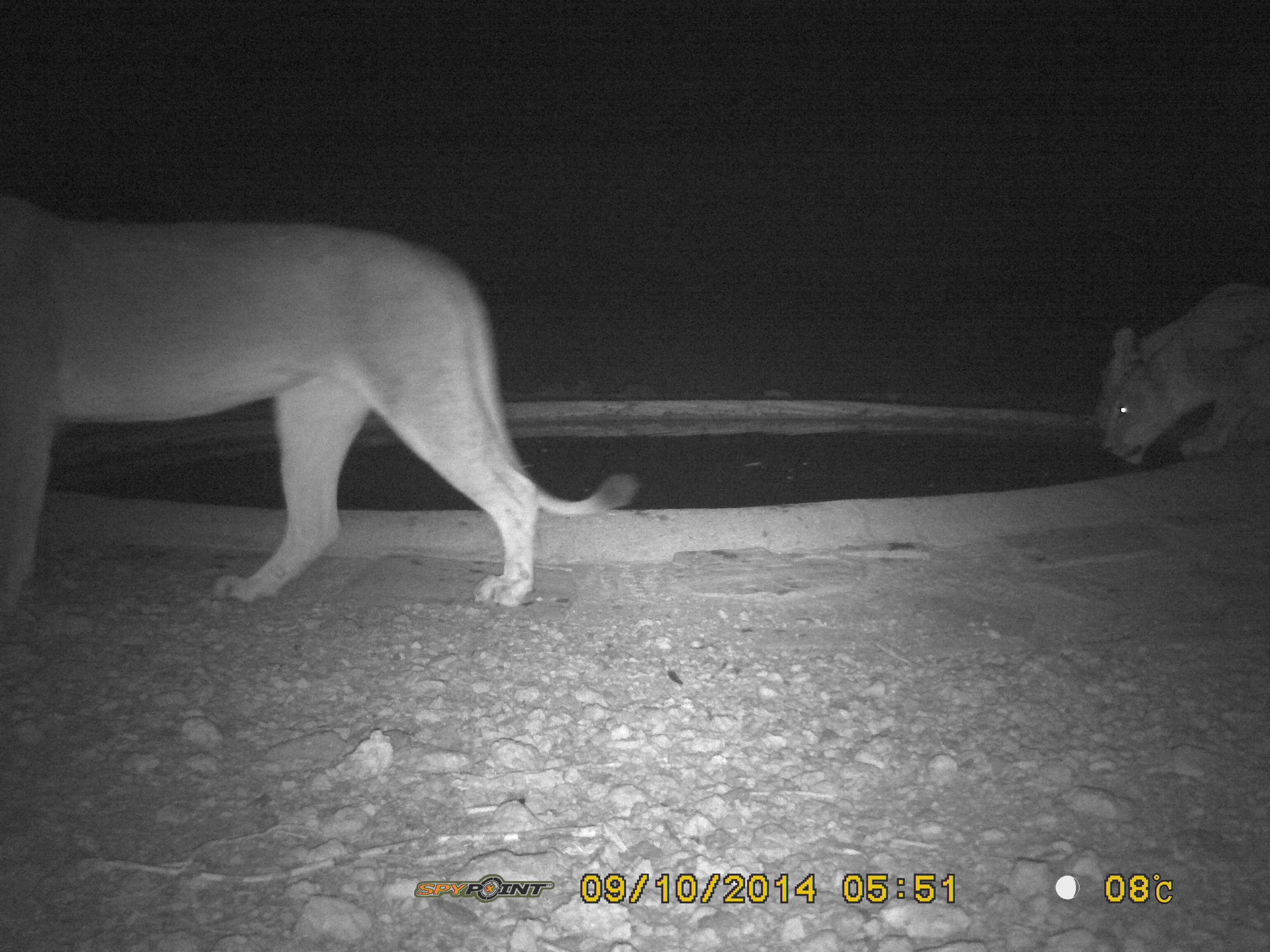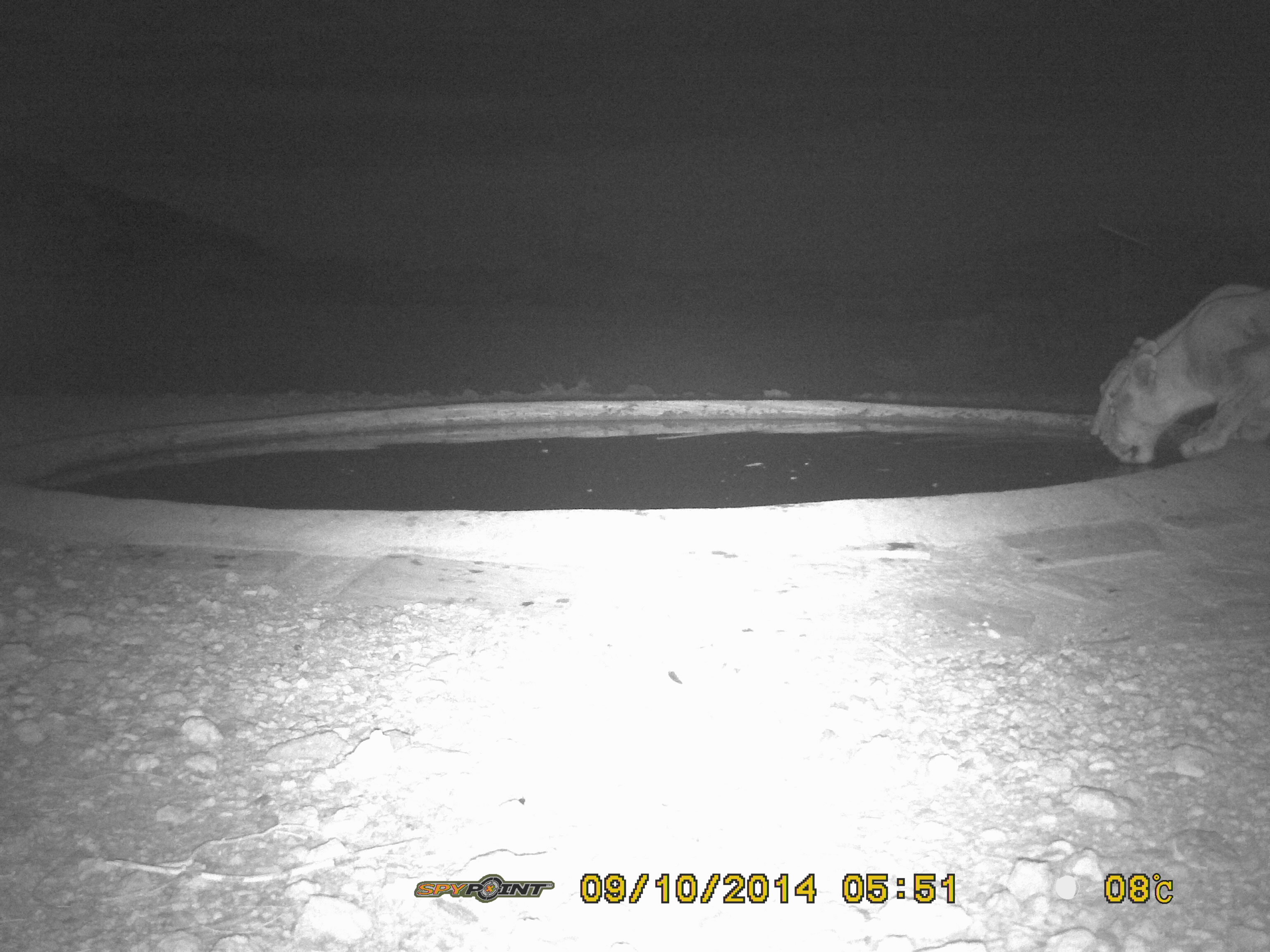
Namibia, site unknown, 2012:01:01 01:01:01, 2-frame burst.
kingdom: Animalia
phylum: Chordata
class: Mammalia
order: Carnivora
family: Felidae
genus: Panthera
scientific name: Panthera leo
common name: lion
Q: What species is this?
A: Panthera leo (lion).